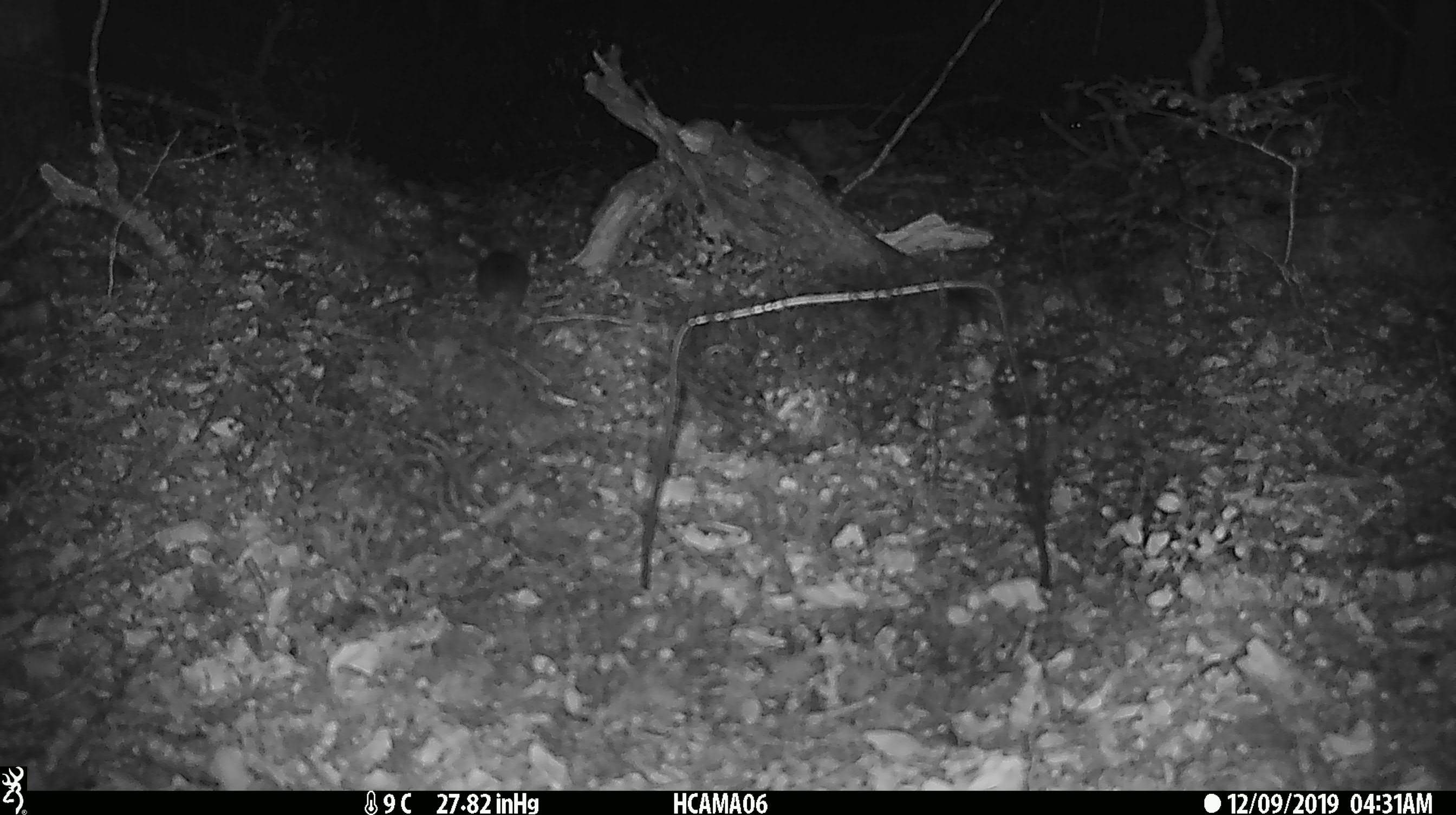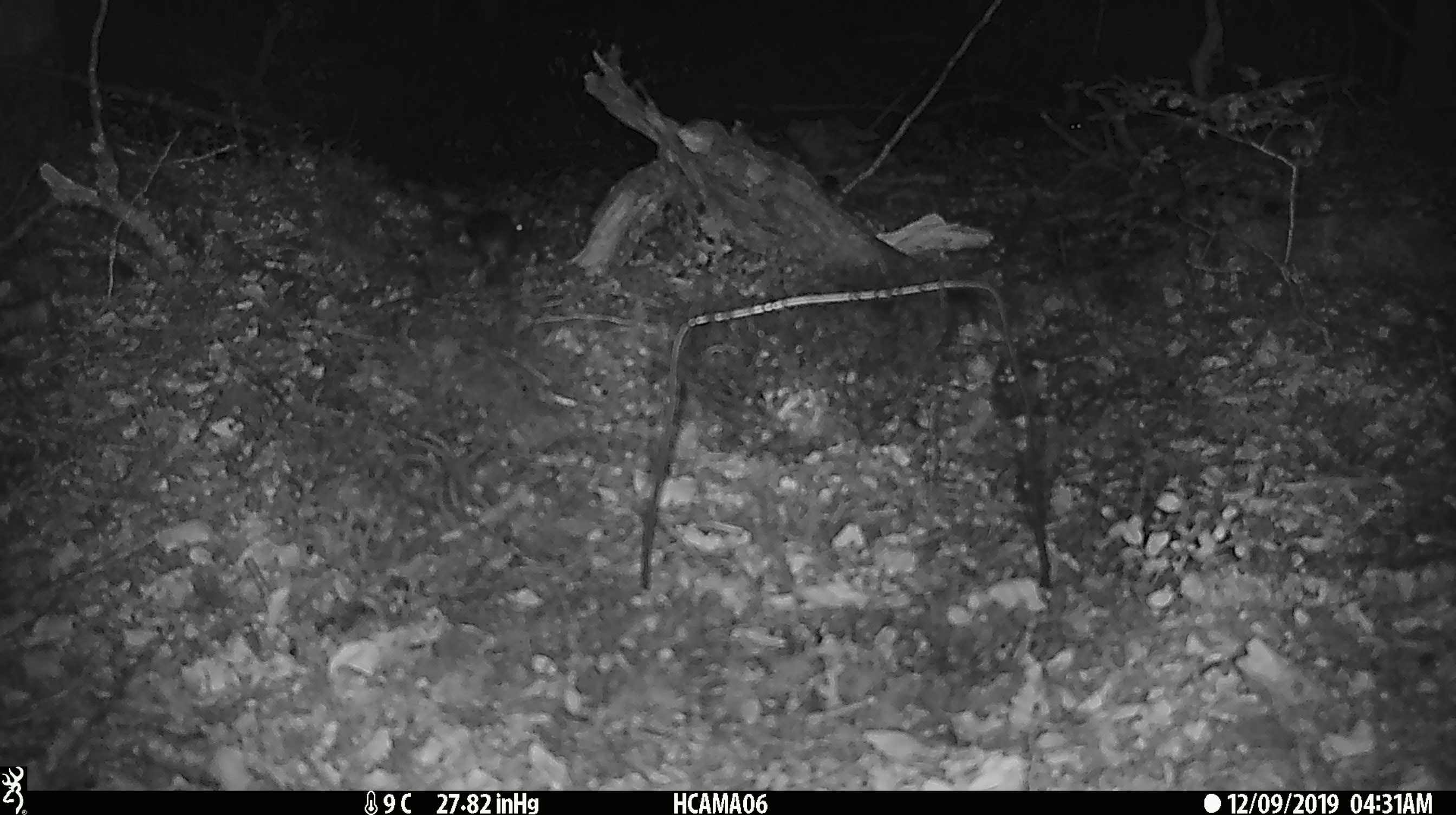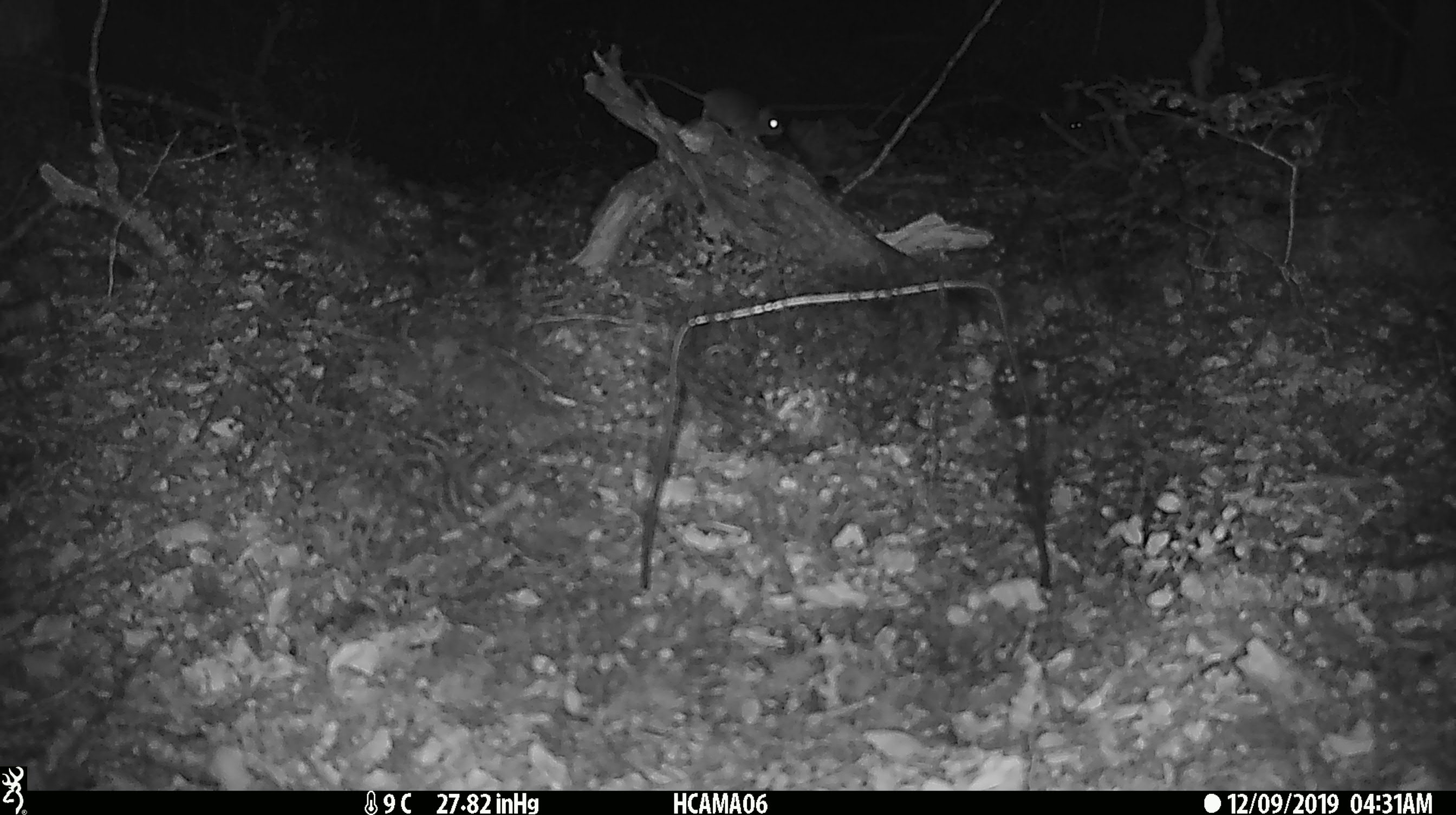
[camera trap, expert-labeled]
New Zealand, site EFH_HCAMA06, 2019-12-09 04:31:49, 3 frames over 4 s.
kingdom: Animalia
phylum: Chordata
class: Mammalia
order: Rodentia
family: Muridae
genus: Mus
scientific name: Mus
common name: mouse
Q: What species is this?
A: Mouse (Mus).